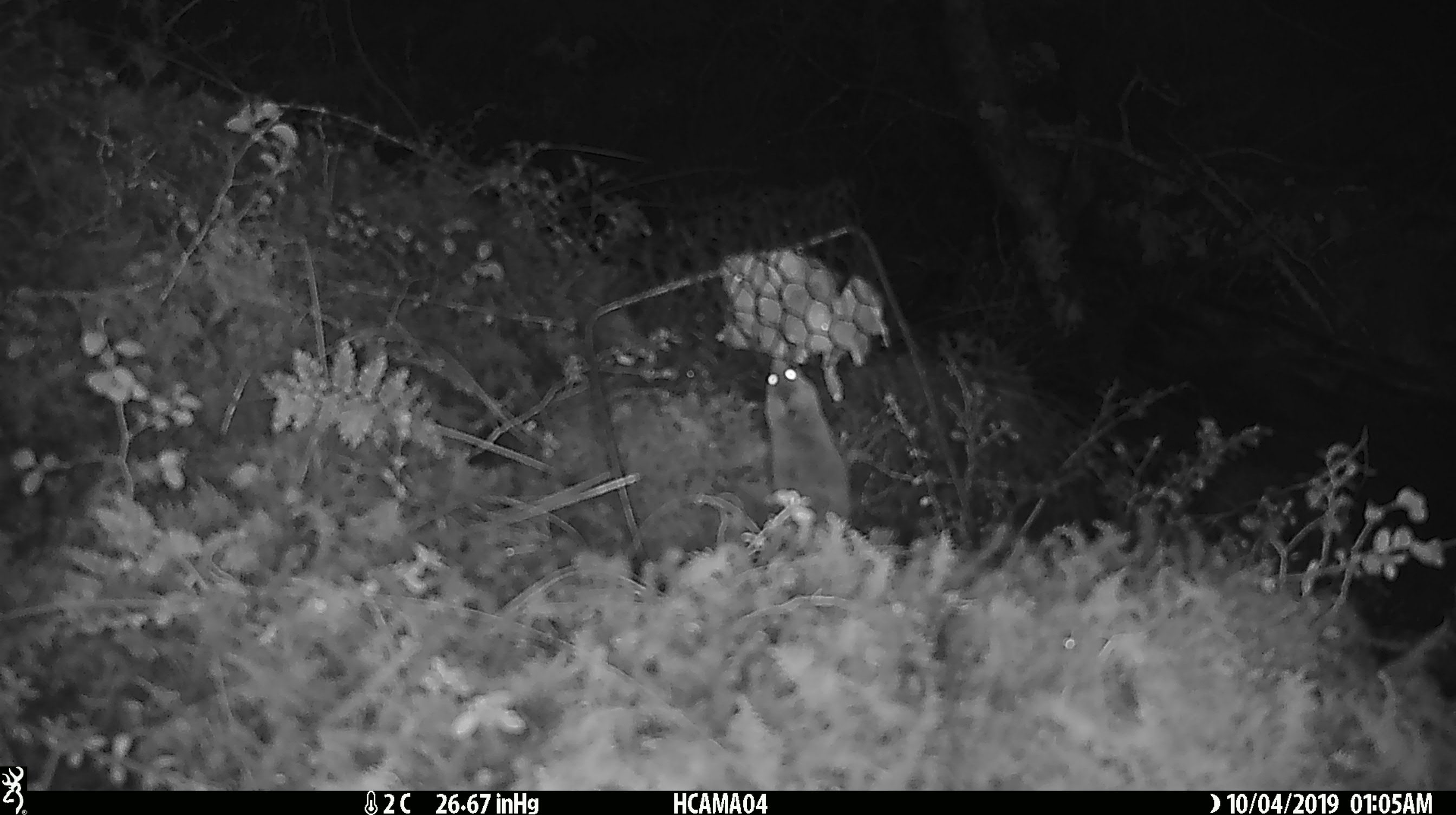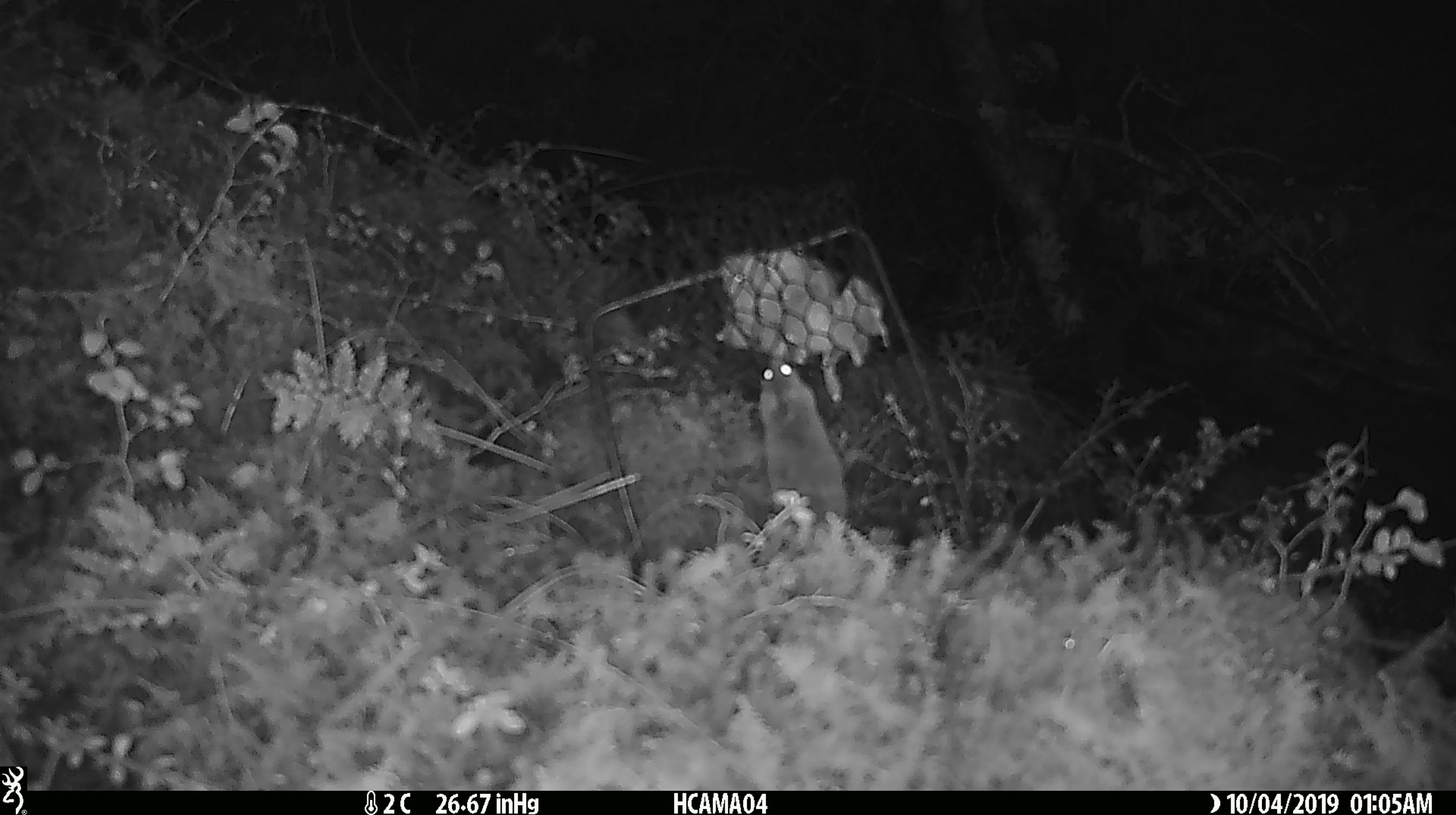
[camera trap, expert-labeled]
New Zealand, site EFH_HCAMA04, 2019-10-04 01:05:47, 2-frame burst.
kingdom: Animalia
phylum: Chordata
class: Mammalia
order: Rodentia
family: Muridae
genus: Mus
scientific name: Mus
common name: mouse